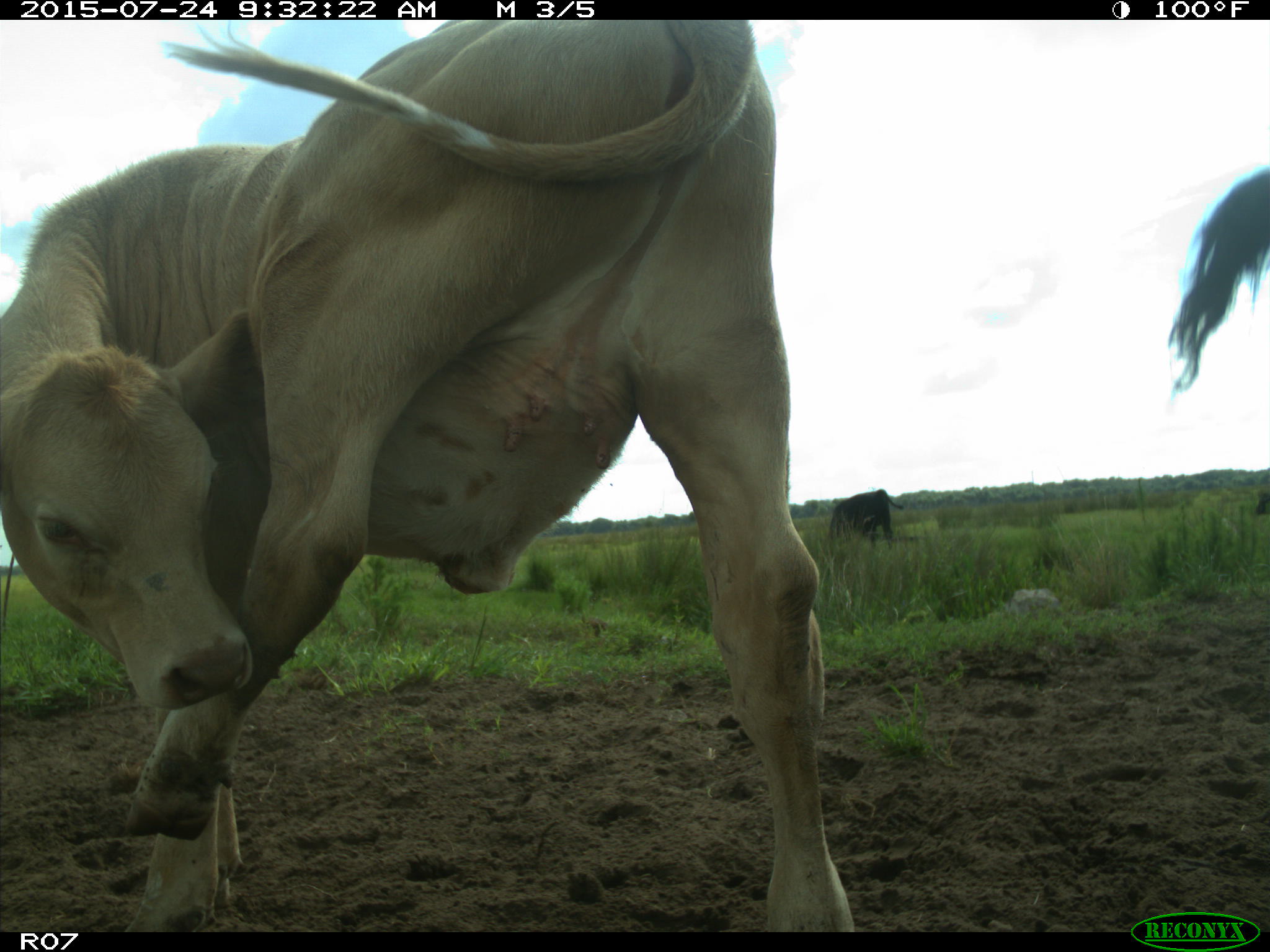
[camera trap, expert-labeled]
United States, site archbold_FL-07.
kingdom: Animalia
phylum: Chordata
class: Mammalia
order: Artiodactyla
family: Bovidae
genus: Bos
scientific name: Bos taurus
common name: domestic cow